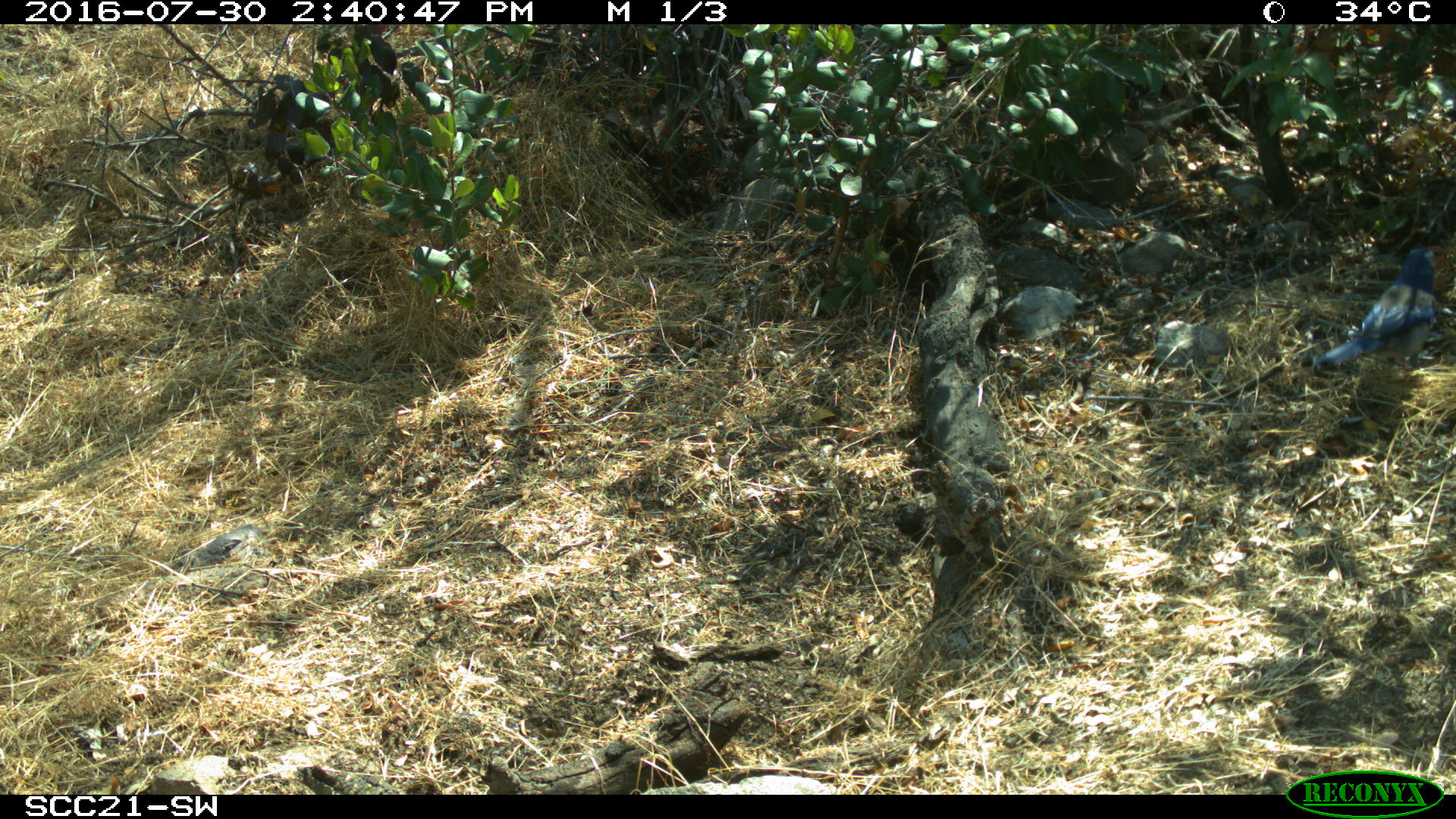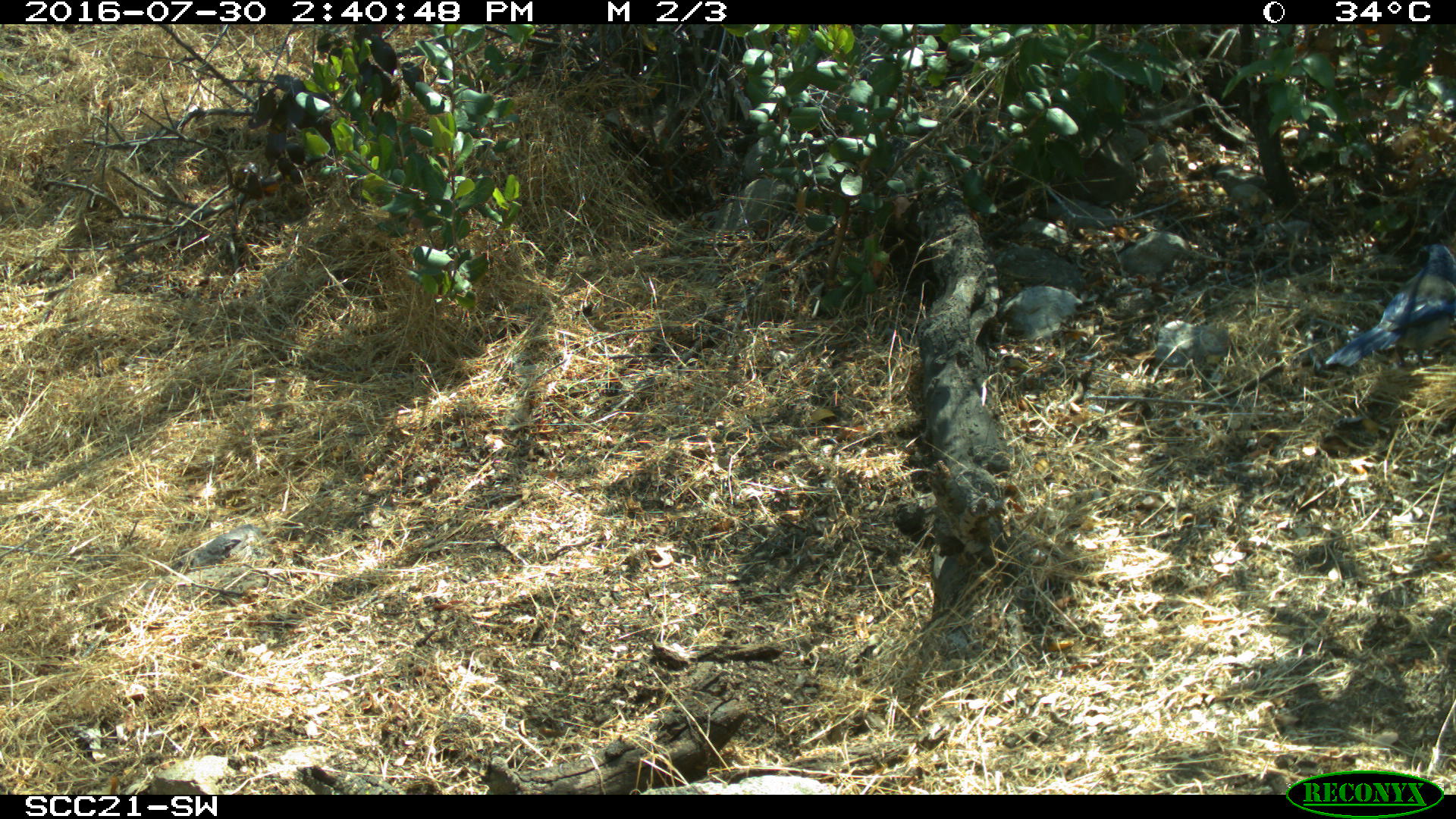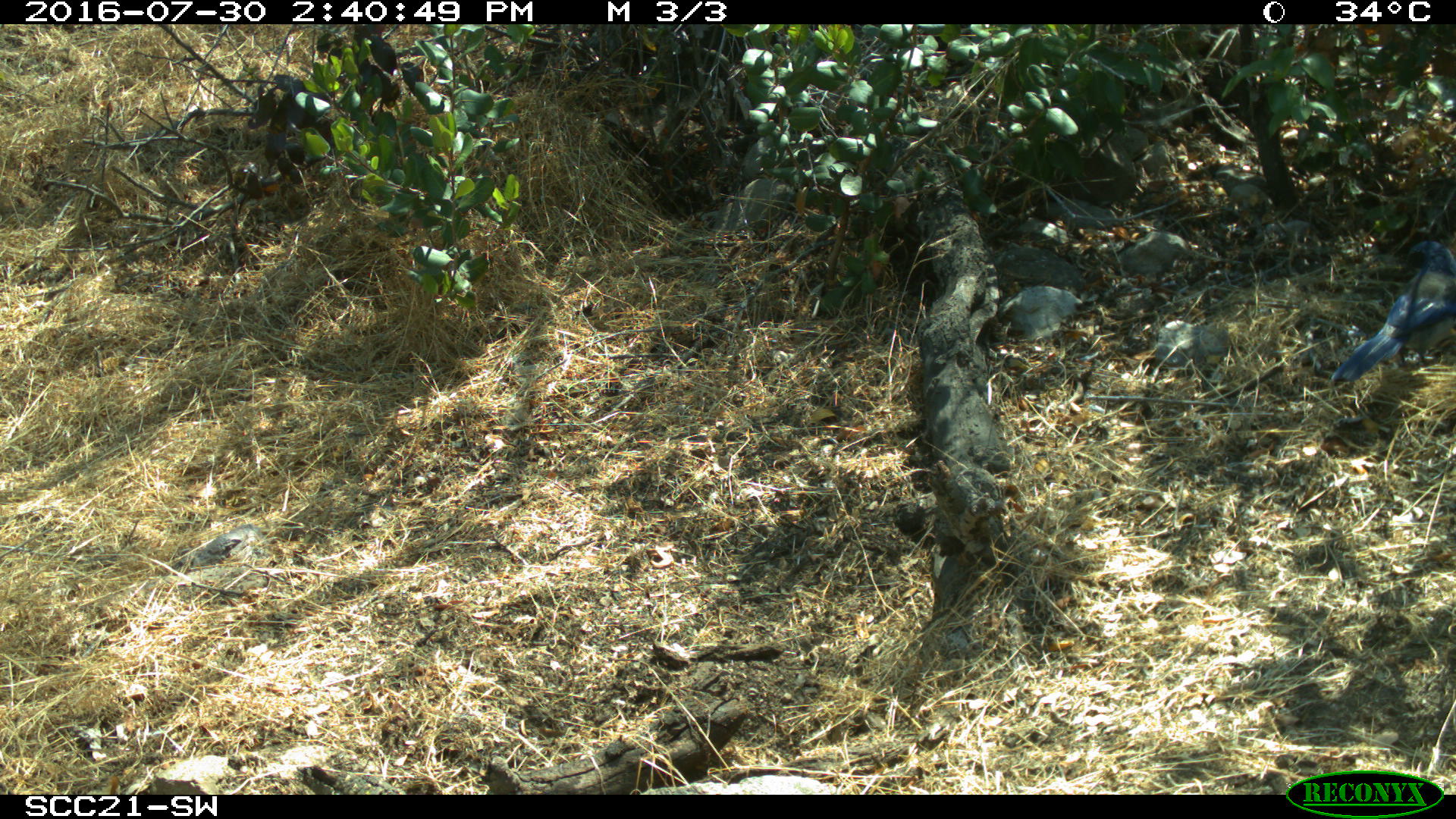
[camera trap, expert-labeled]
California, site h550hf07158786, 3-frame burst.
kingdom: Animalia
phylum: Chordata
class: Aves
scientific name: Aves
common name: bird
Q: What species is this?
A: Bird (Aves).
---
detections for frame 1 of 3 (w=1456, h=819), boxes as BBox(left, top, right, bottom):
bird: BBox(1315, 246, 1455, 368)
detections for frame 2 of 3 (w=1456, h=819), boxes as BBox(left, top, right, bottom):
bird: BBox(1325, 244, 1455, 369)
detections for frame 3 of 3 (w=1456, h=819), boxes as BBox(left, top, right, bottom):
bird: BBox(1330, 239, 1455, 379)